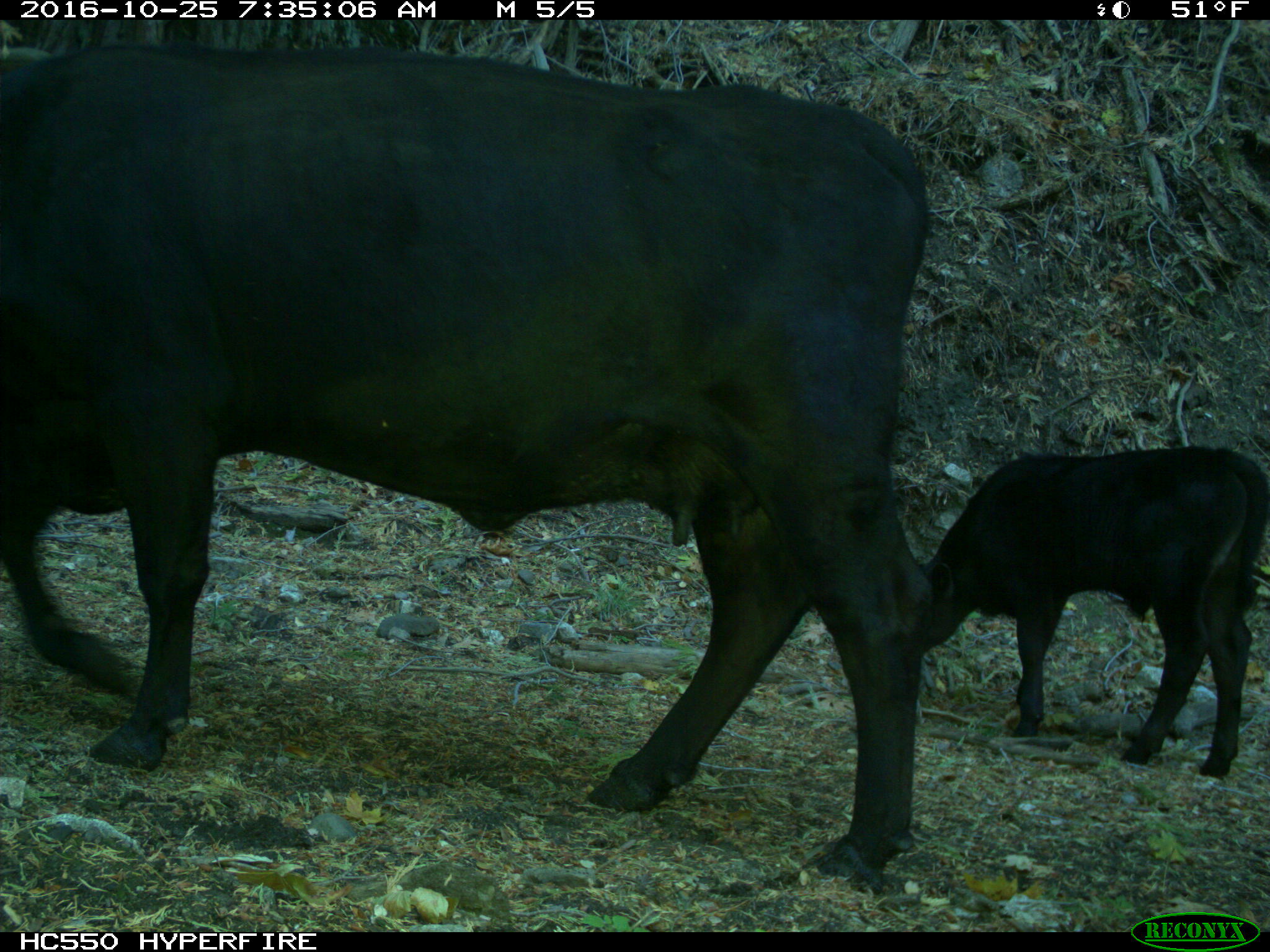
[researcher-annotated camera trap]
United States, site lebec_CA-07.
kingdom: Animalia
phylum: Chordata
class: Mammalia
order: Artiodactyla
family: Bovidae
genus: Bos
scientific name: Bos taurus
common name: domestic cow